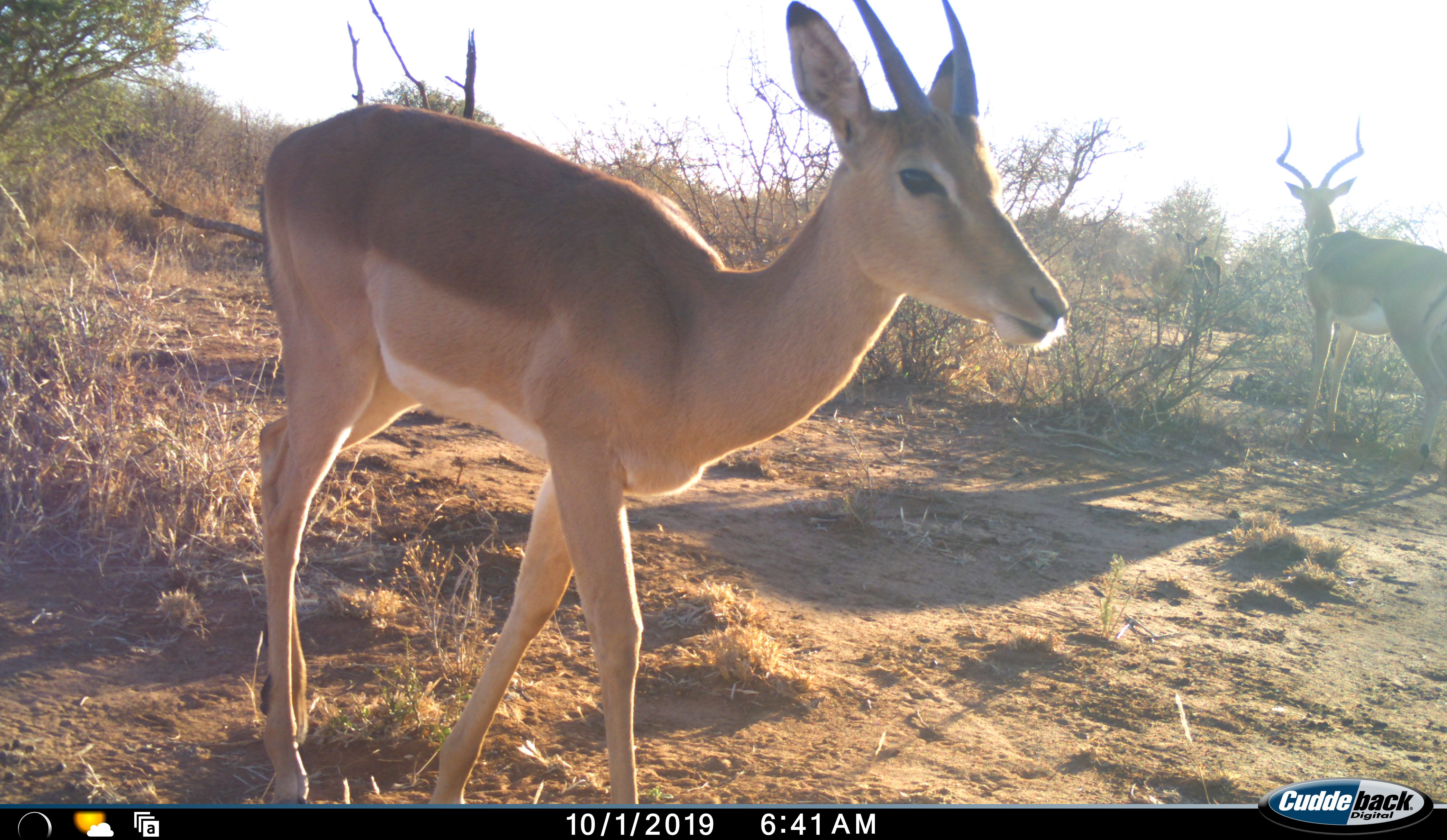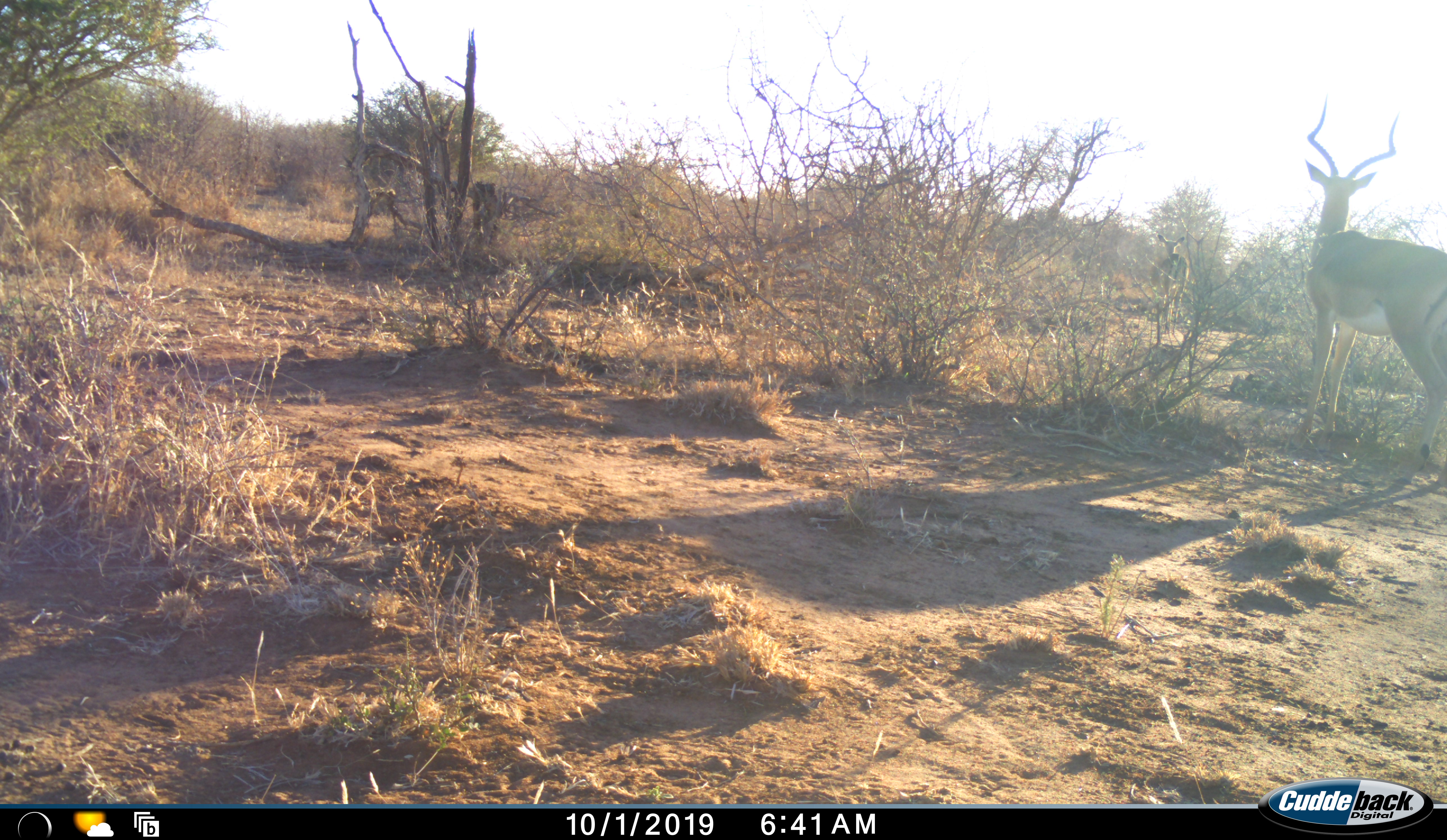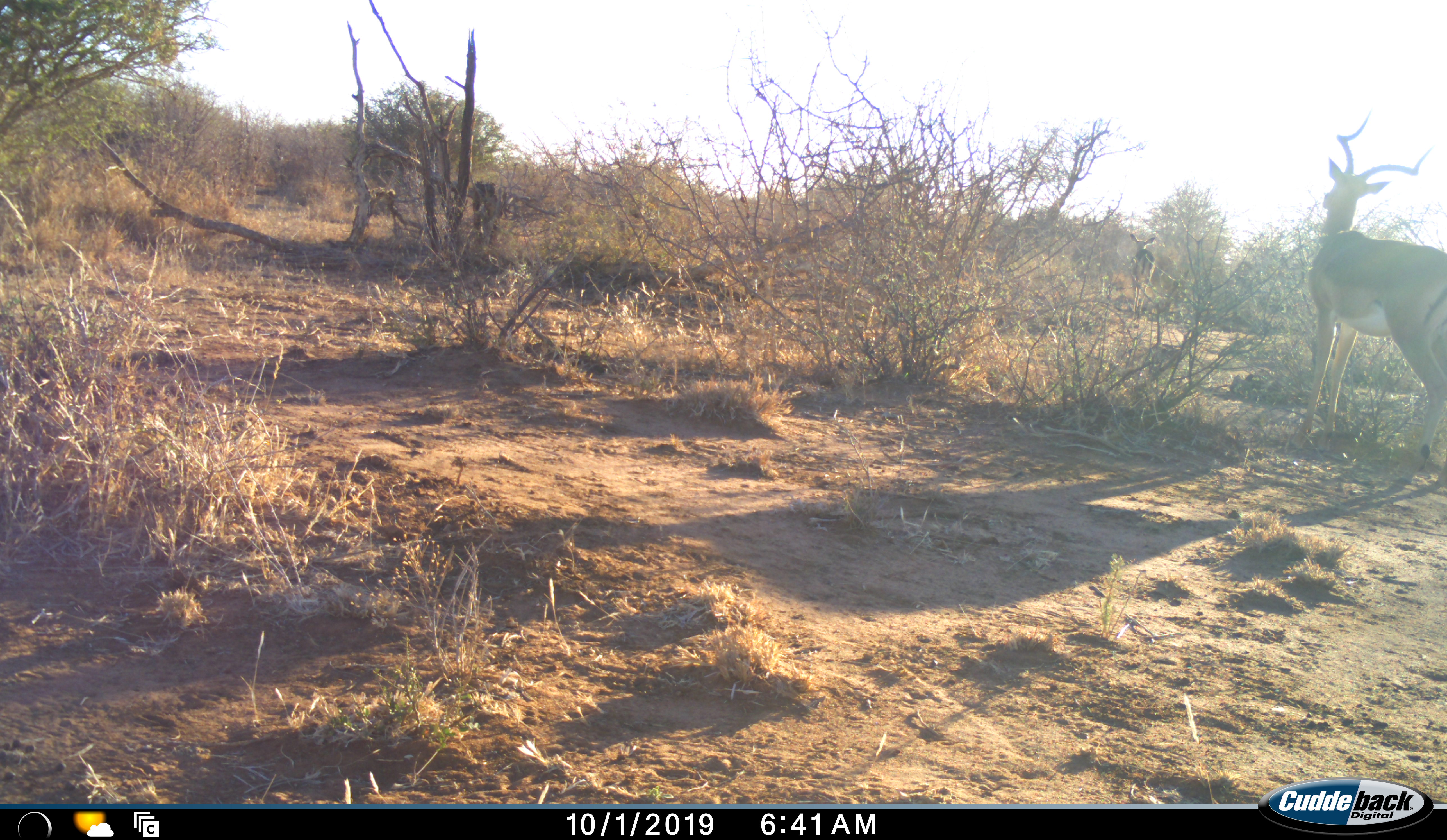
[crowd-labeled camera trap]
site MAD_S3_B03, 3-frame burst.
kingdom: Animalia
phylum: Chordata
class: Mammalia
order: Artiodactyla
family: Bovidae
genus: Aepyceros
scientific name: Aepyceros melampus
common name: impala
Impala (Aepyceros melampus), count 3. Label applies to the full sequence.